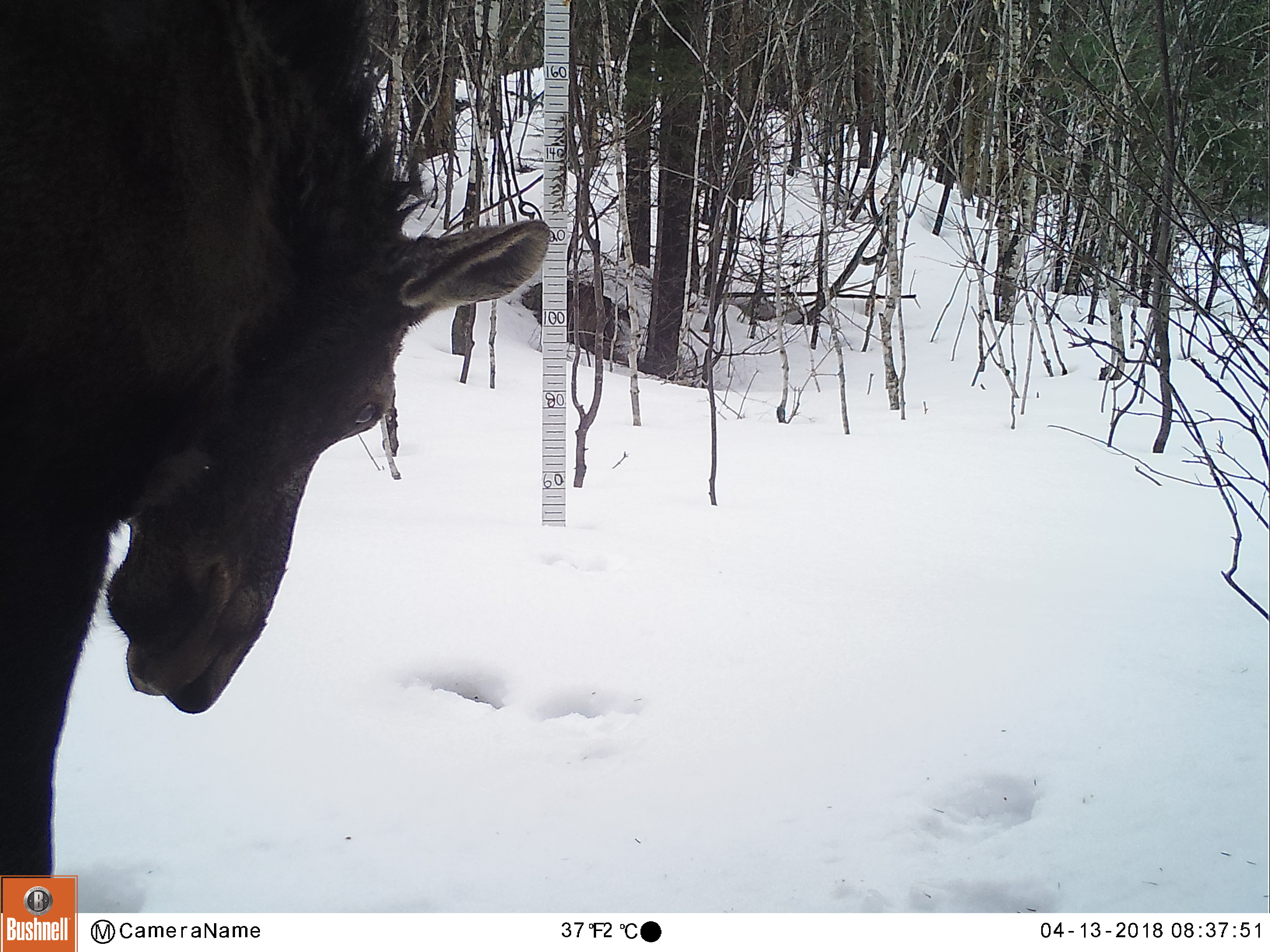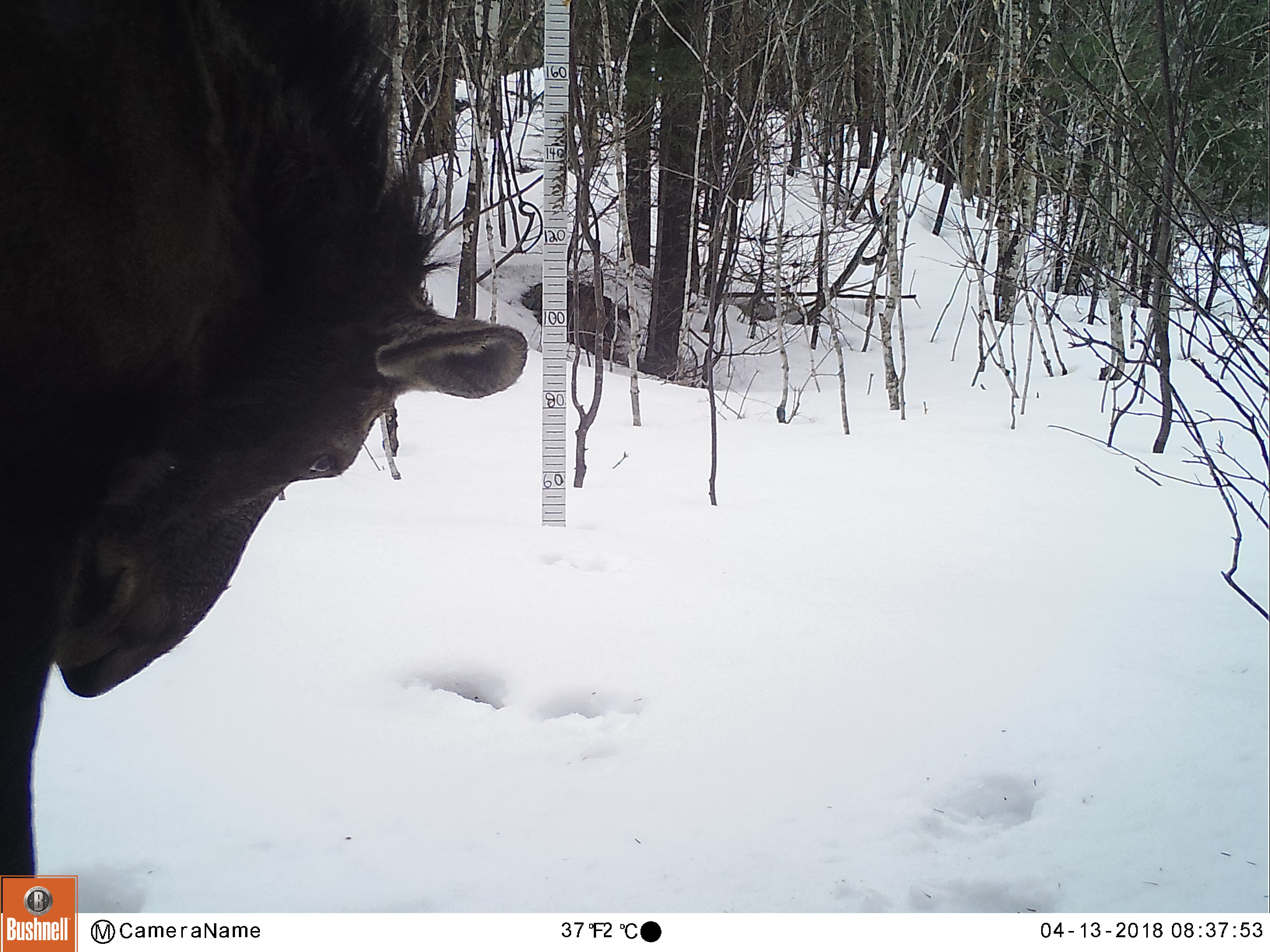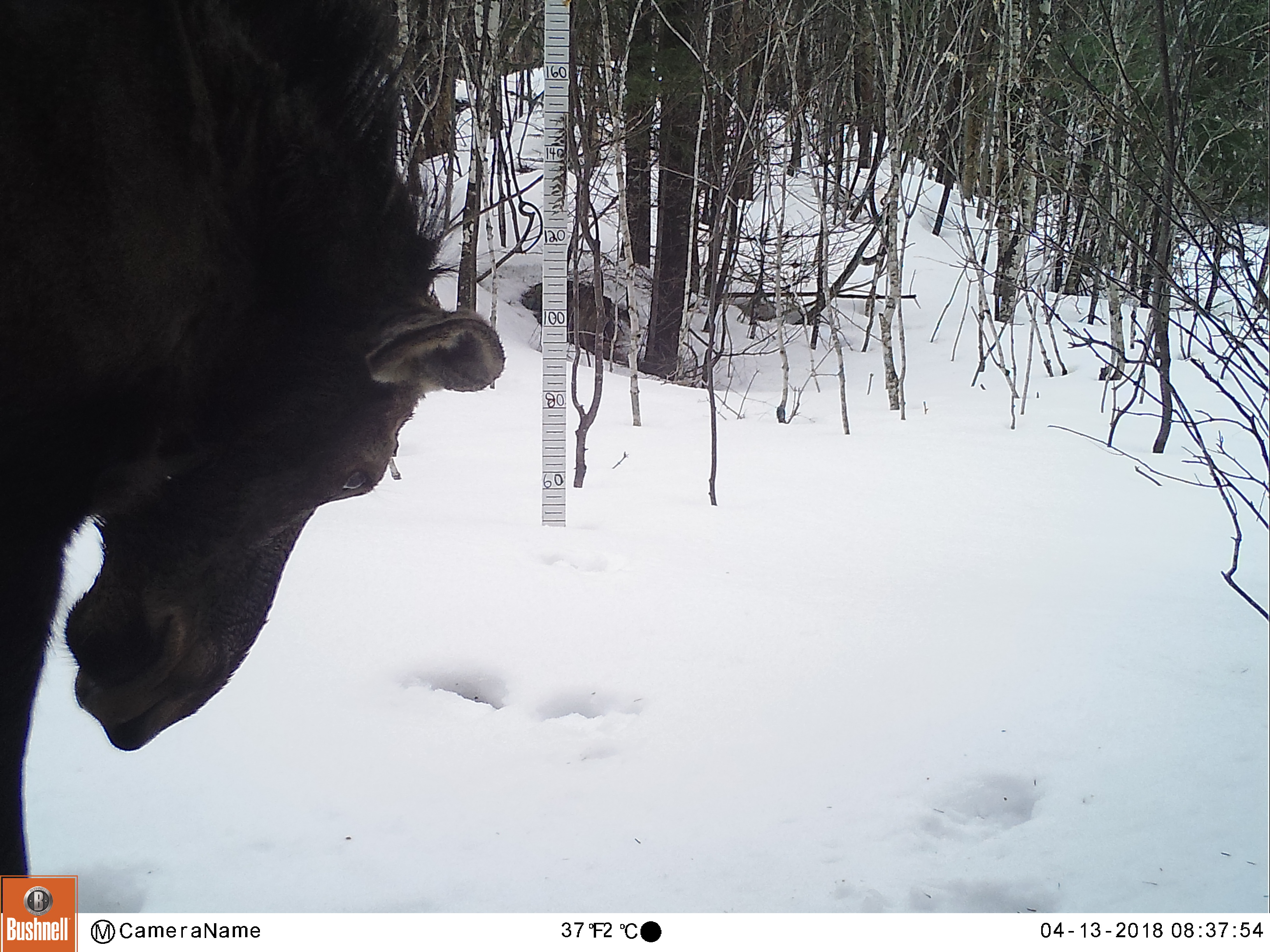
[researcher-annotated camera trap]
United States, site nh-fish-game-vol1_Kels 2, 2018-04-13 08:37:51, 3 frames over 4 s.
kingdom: Animalia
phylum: Chordata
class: Mammalia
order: Artiodactyla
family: Cervidae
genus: Alces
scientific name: Alces alces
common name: moose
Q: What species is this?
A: Moose (Alces alces).